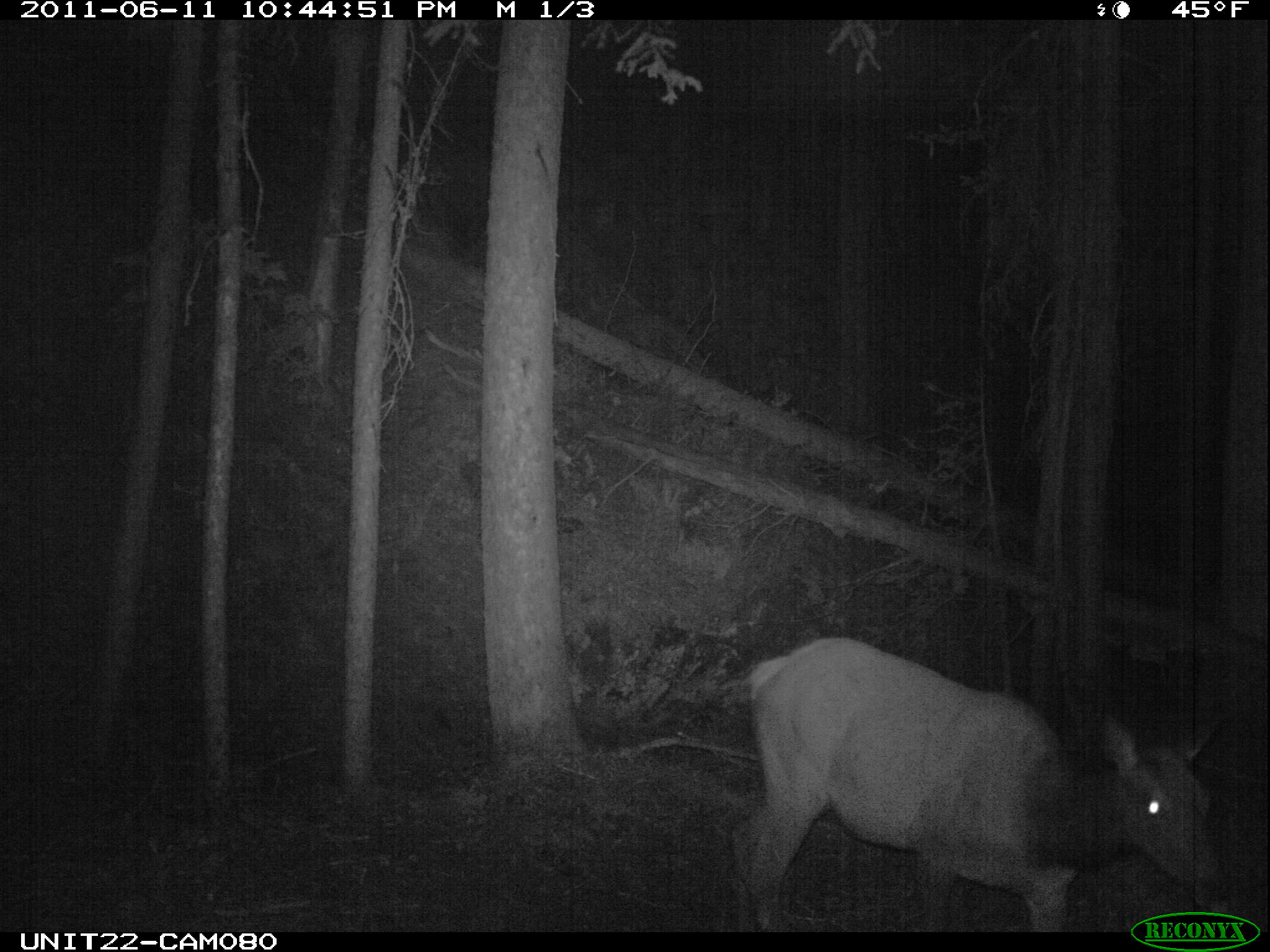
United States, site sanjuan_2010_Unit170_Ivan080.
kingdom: Animalia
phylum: Chordata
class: Mammalia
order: Artiodactyla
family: Cervidae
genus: Cervus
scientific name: Cervus elaphus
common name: red deer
Cervus elaphus (red deer).